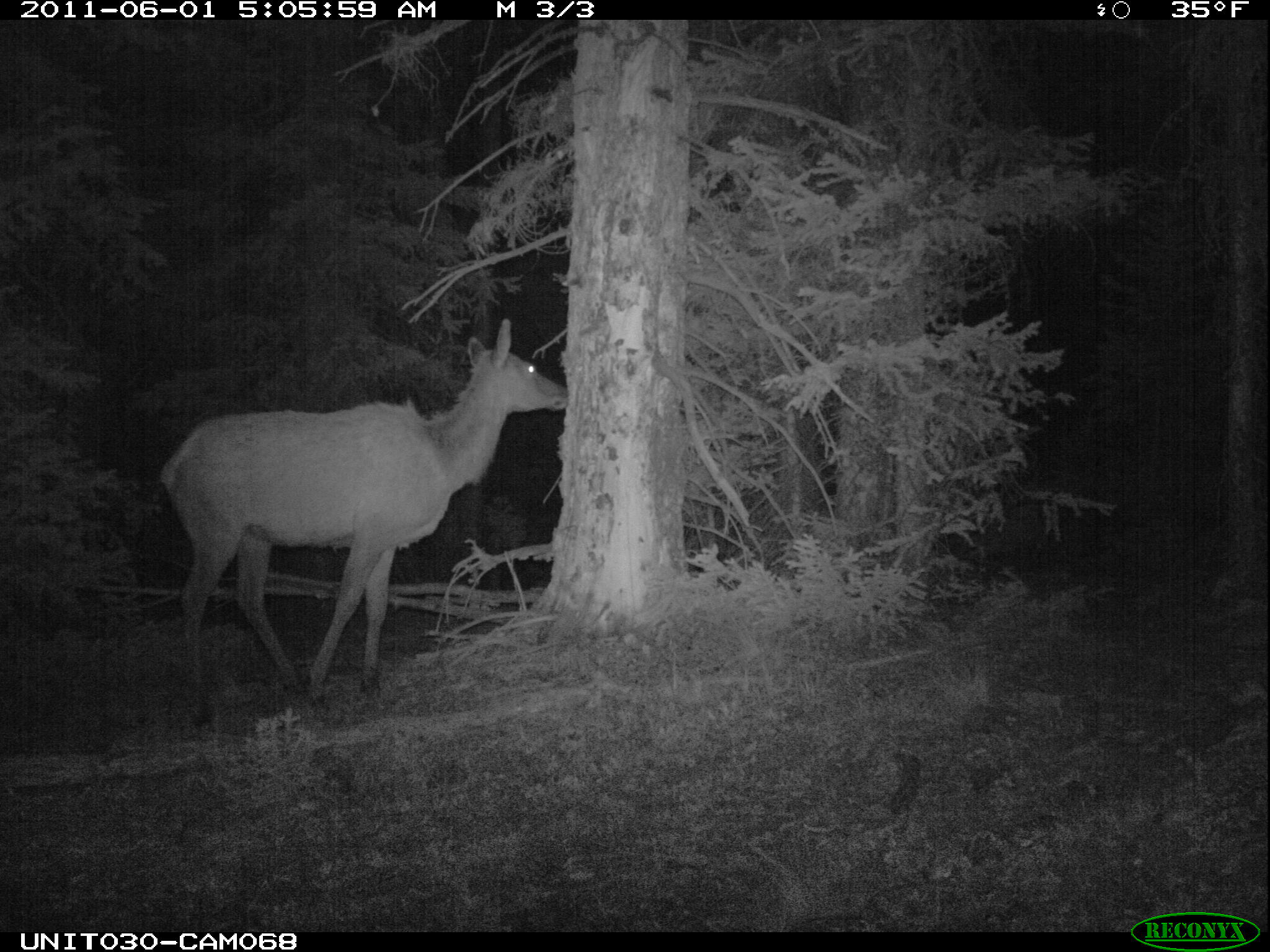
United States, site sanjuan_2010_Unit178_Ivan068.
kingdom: Animalia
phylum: Chordata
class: Mammalia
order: Artiodactyla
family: Cervidae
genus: Cervus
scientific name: Cervus elaphus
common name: red deer